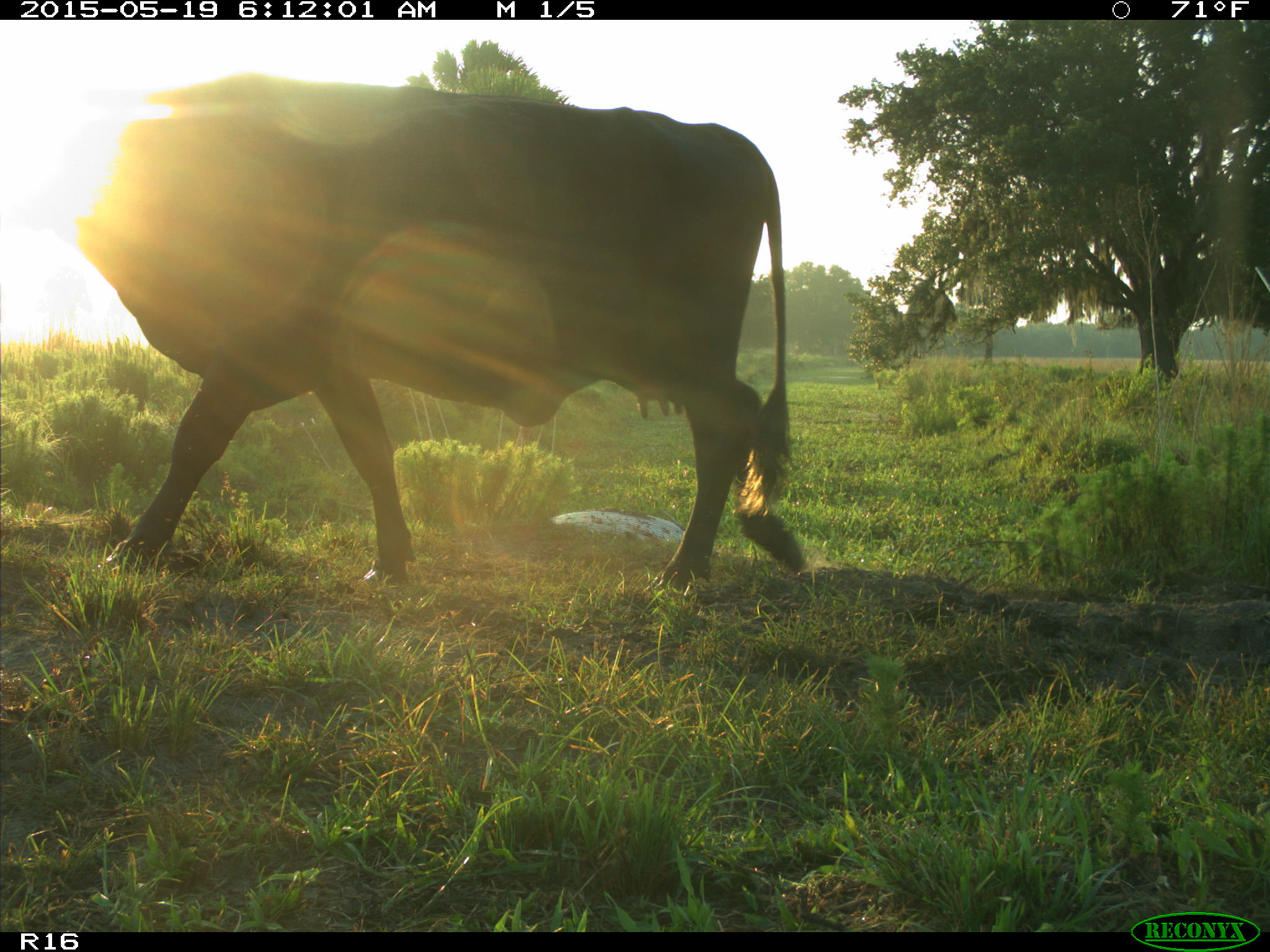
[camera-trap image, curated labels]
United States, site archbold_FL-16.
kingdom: Animalia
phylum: Chordata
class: Mammalia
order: Artiodactyla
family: Bovidae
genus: Bos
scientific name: Bos taurus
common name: domestic cow